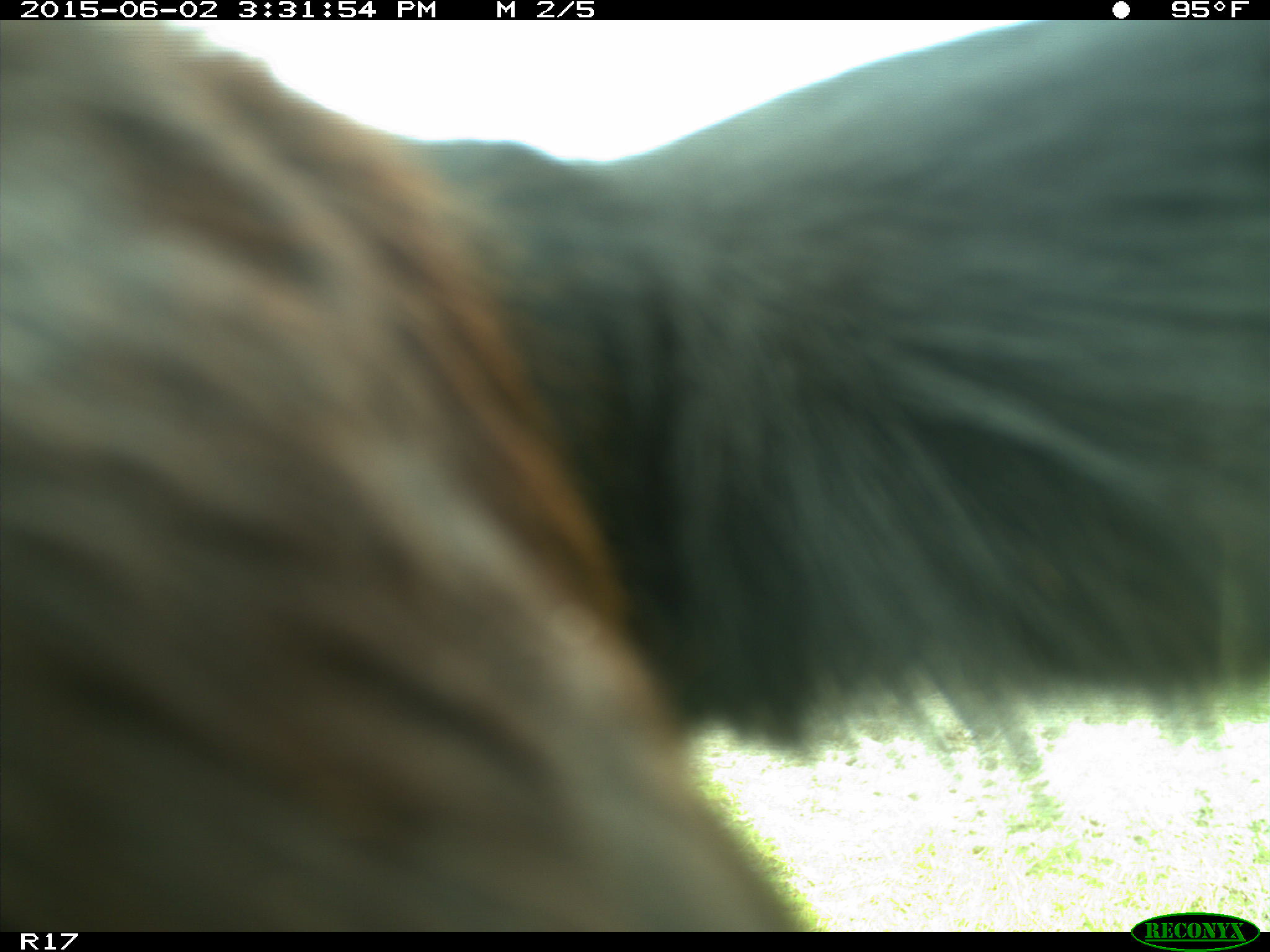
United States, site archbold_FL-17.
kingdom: Animalia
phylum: Chordata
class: Mammalia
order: Artiodactyla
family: Bovidae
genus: Bos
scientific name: Bos taurus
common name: domestic cow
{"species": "Bos taurus (domestic cow)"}